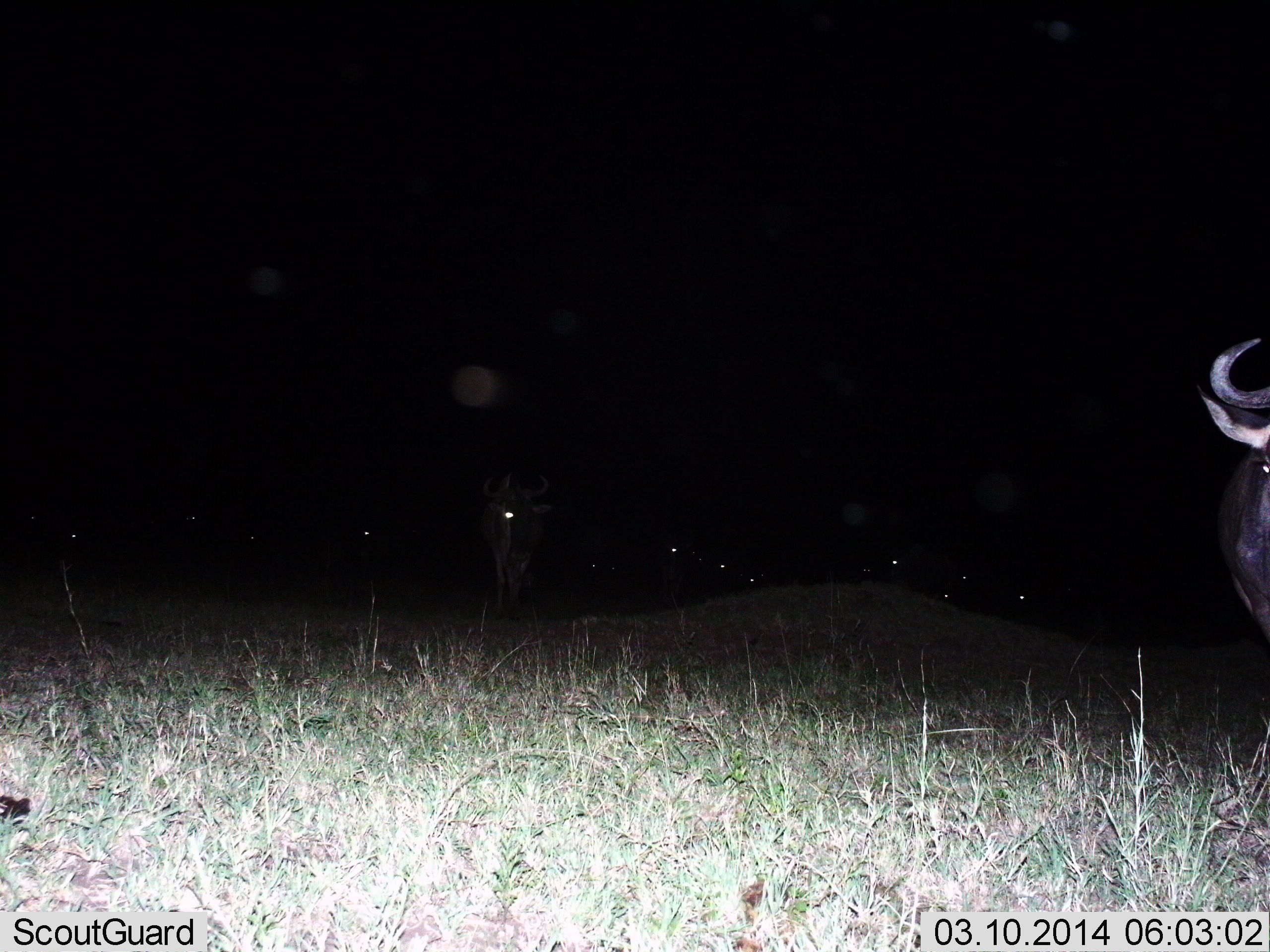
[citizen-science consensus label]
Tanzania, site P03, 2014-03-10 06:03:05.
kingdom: Animalia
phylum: Chordata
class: Mammalia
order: Artiodactyla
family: Bovidae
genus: Connochaetes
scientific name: Connochaetes taurinus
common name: blue wildebeest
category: wildebeest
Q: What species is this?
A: Wildebeest (blue wildebeest) (Connochaetes taurinus).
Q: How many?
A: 3.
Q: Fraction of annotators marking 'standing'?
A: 80%.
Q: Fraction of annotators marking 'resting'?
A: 0%.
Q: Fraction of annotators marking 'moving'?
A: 30%.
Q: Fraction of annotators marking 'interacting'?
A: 0%.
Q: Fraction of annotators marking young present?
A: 0%.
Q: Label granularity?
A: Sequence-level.